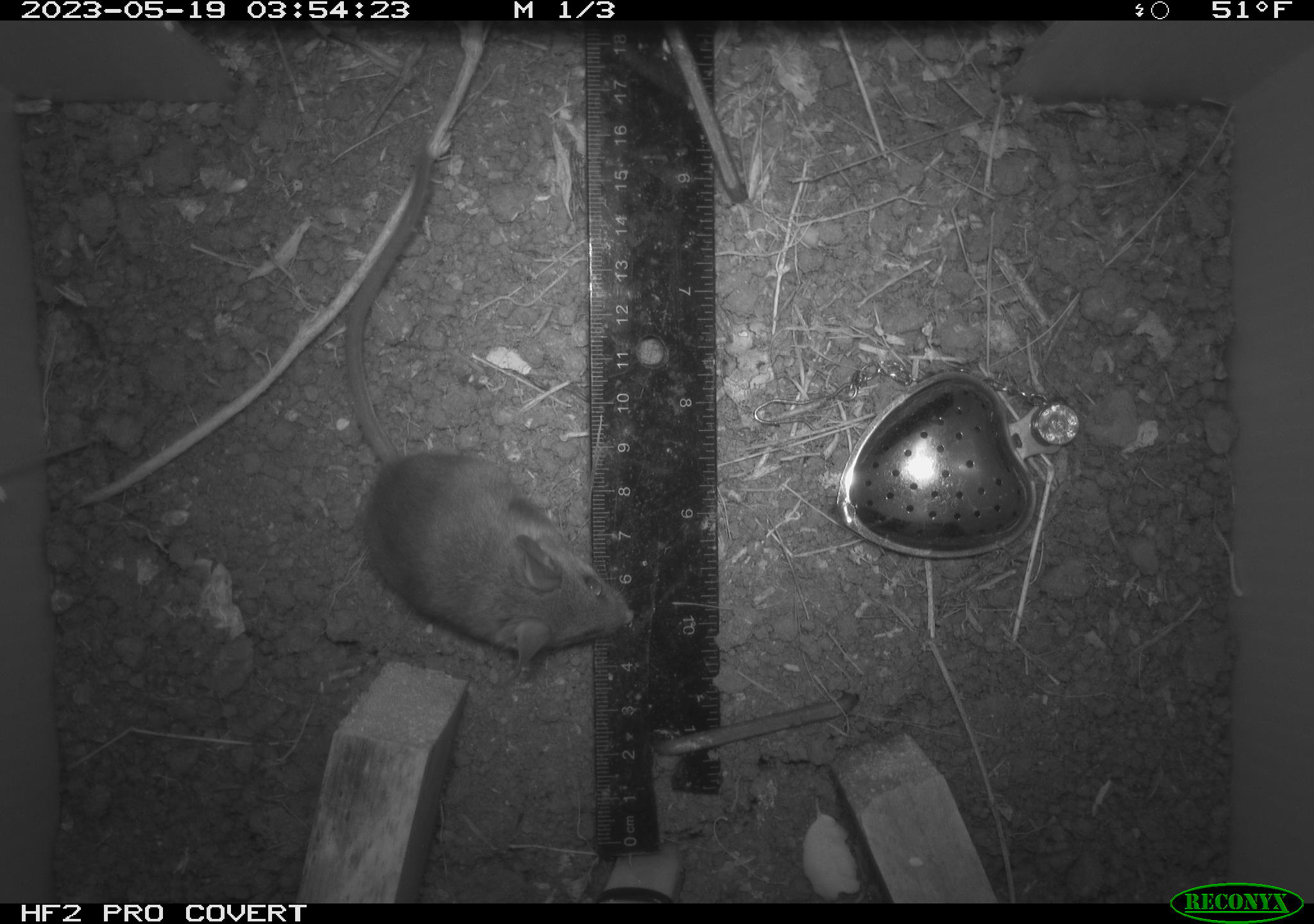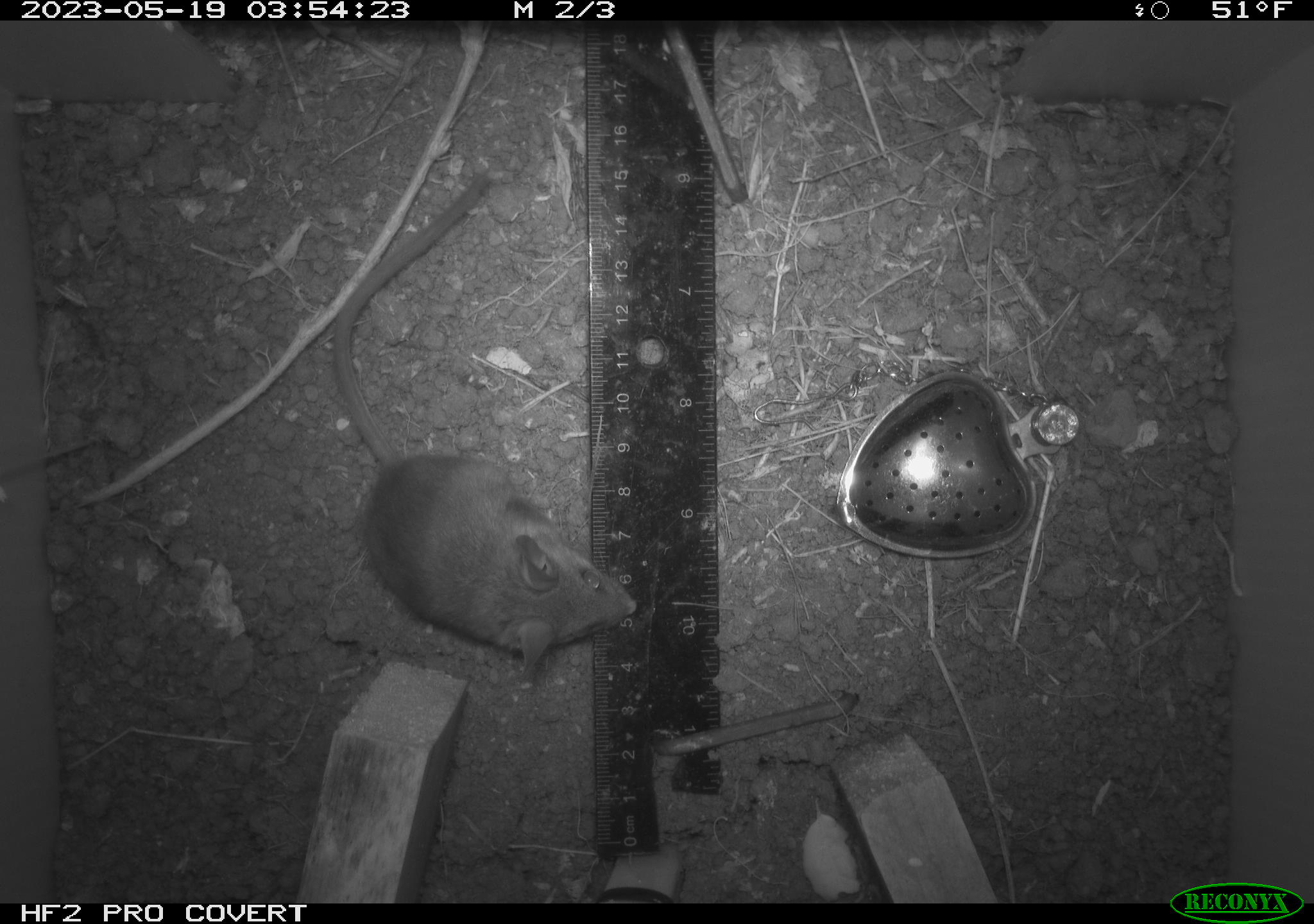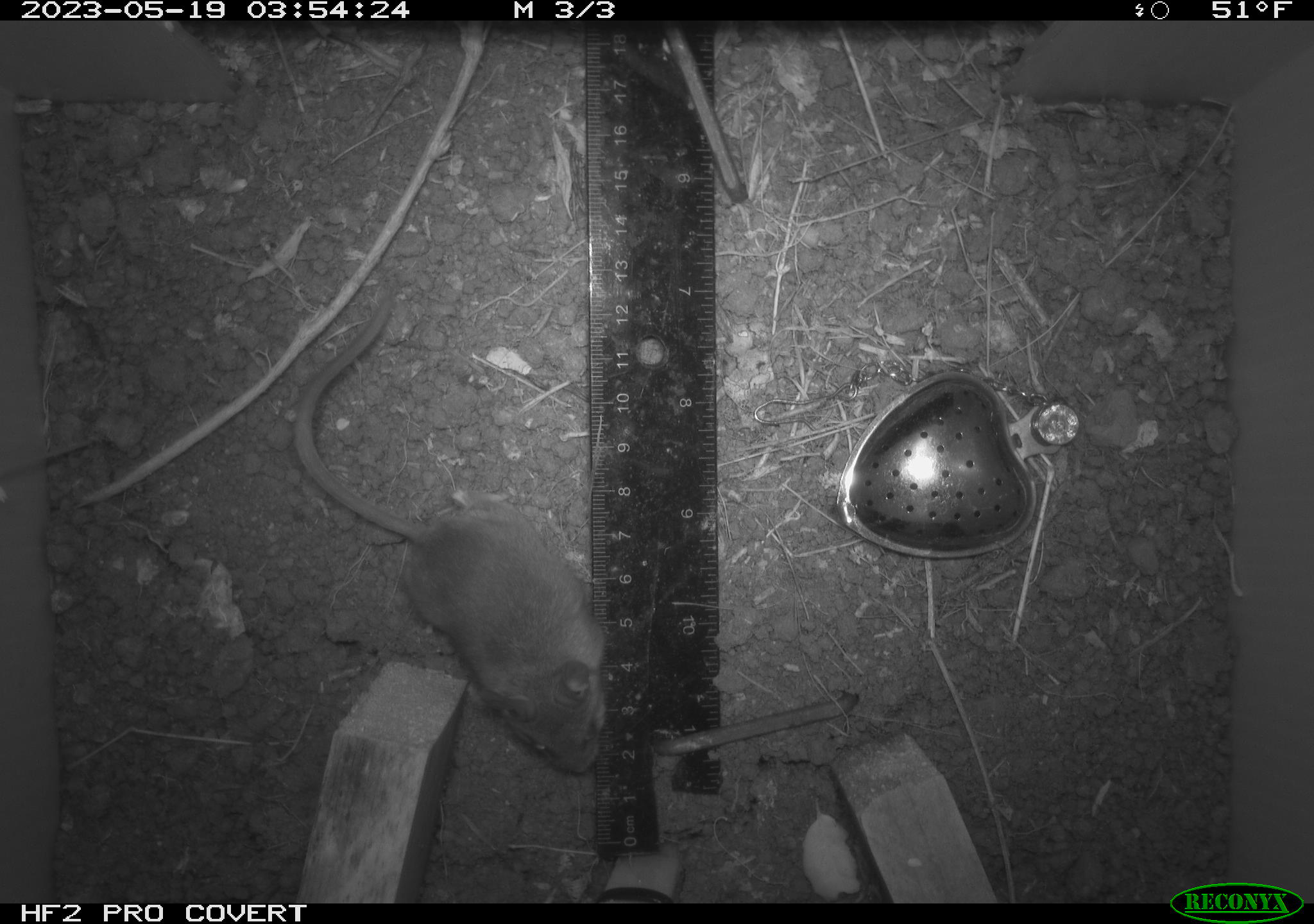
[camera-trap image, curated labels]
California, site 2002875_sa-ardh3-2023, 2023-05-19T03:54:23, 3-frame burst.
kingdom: Animalia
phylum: Chordata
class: Mammalia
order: Rodentia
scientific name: Rodentia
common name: mouse species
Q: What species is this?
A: Mouse species (Rodentia).